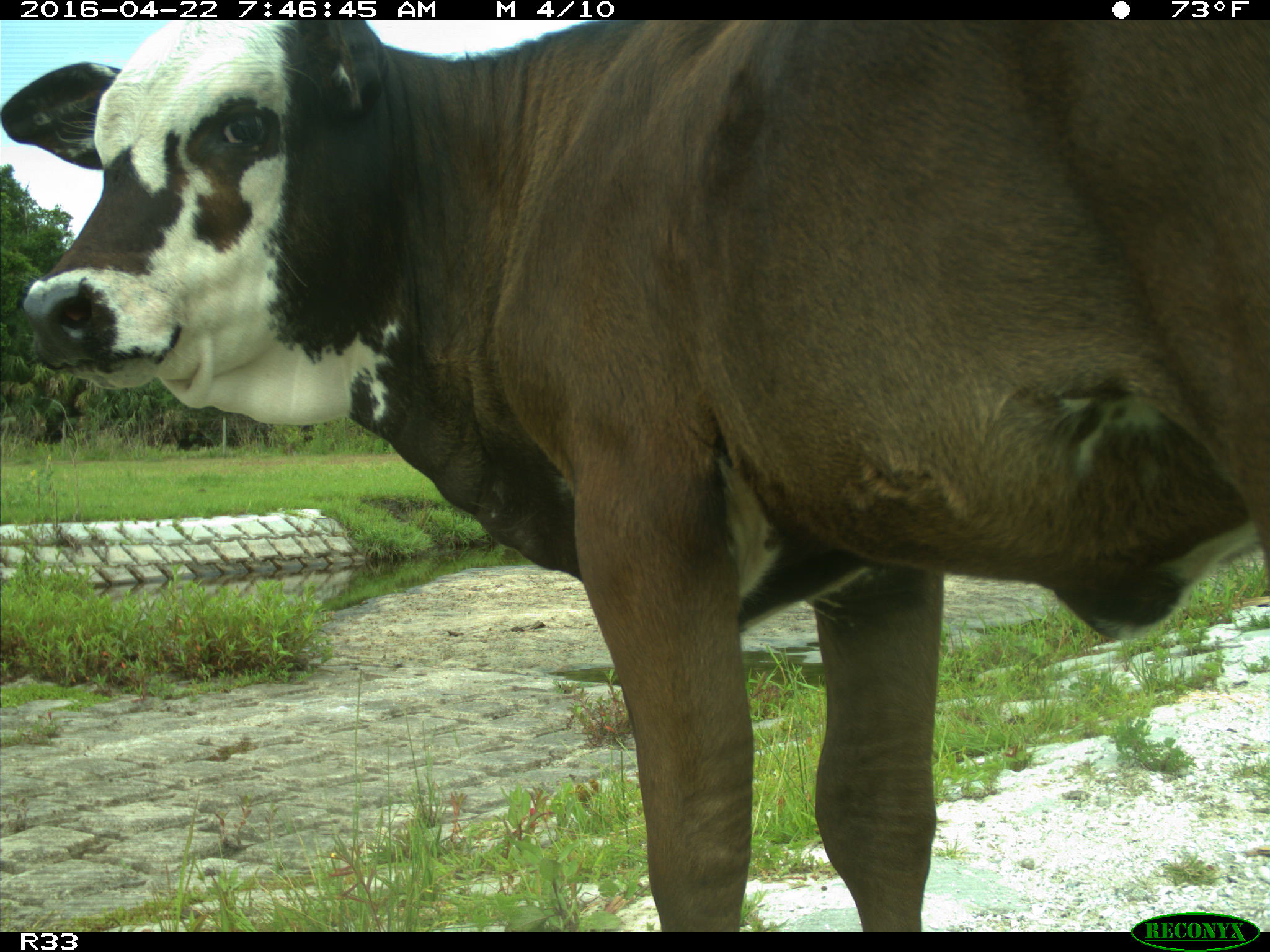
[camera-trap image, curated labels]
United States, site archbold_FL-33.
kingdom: Animalia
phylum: Chordata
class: Mammalia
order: Artiodactyla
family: Bovidae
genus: Bos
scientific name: Bos taurus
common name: domestic cow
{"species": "Bos taurus (domestic cow)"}